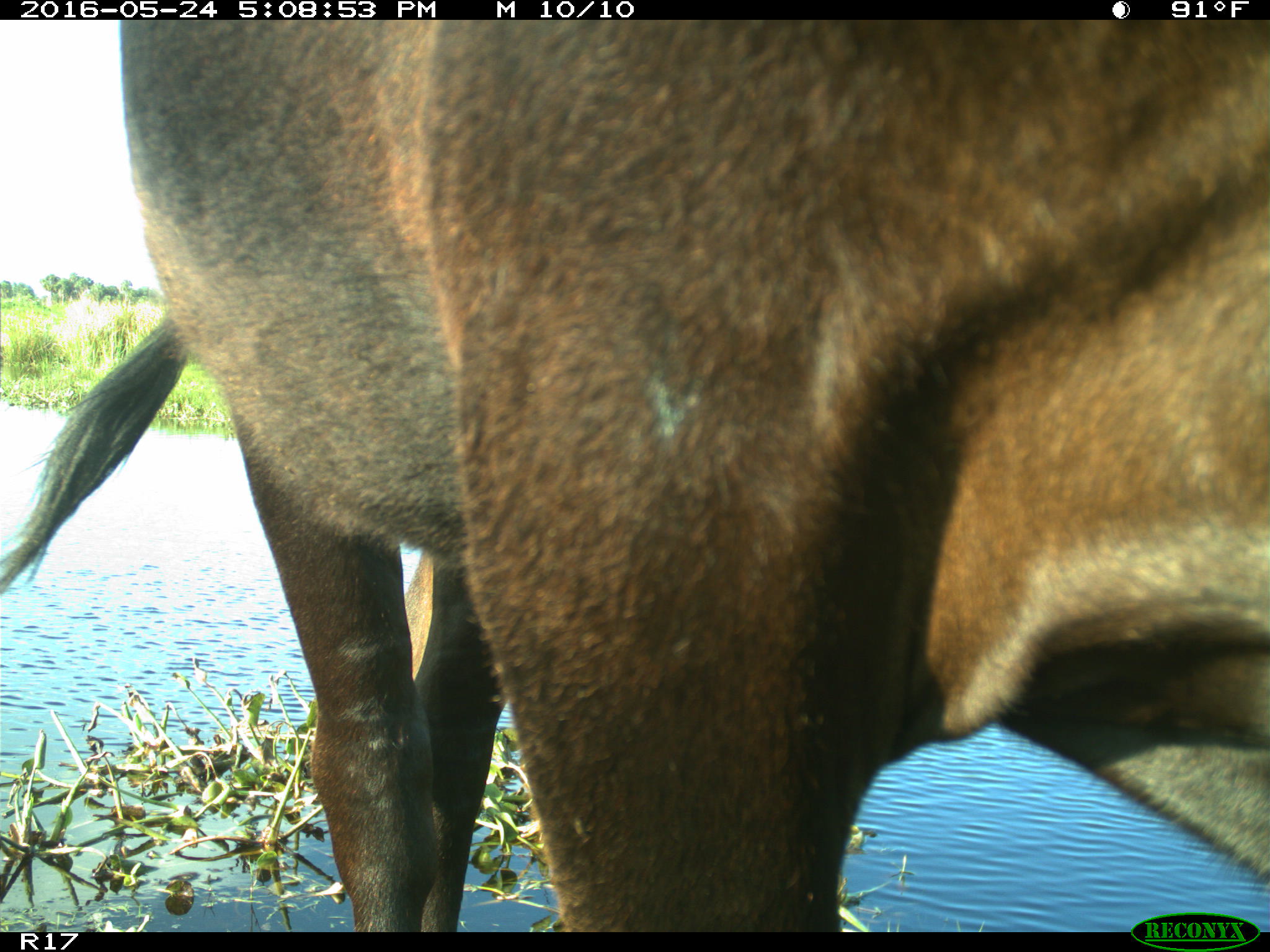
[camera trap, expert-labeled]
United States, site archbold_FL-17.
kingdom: Animalia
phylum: Chordata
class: Mammalia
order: Artiodactyla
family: Bovidae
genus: Bos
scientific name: Bos taurus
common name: domestic cow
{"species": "Bos taurus (domestic cow)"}